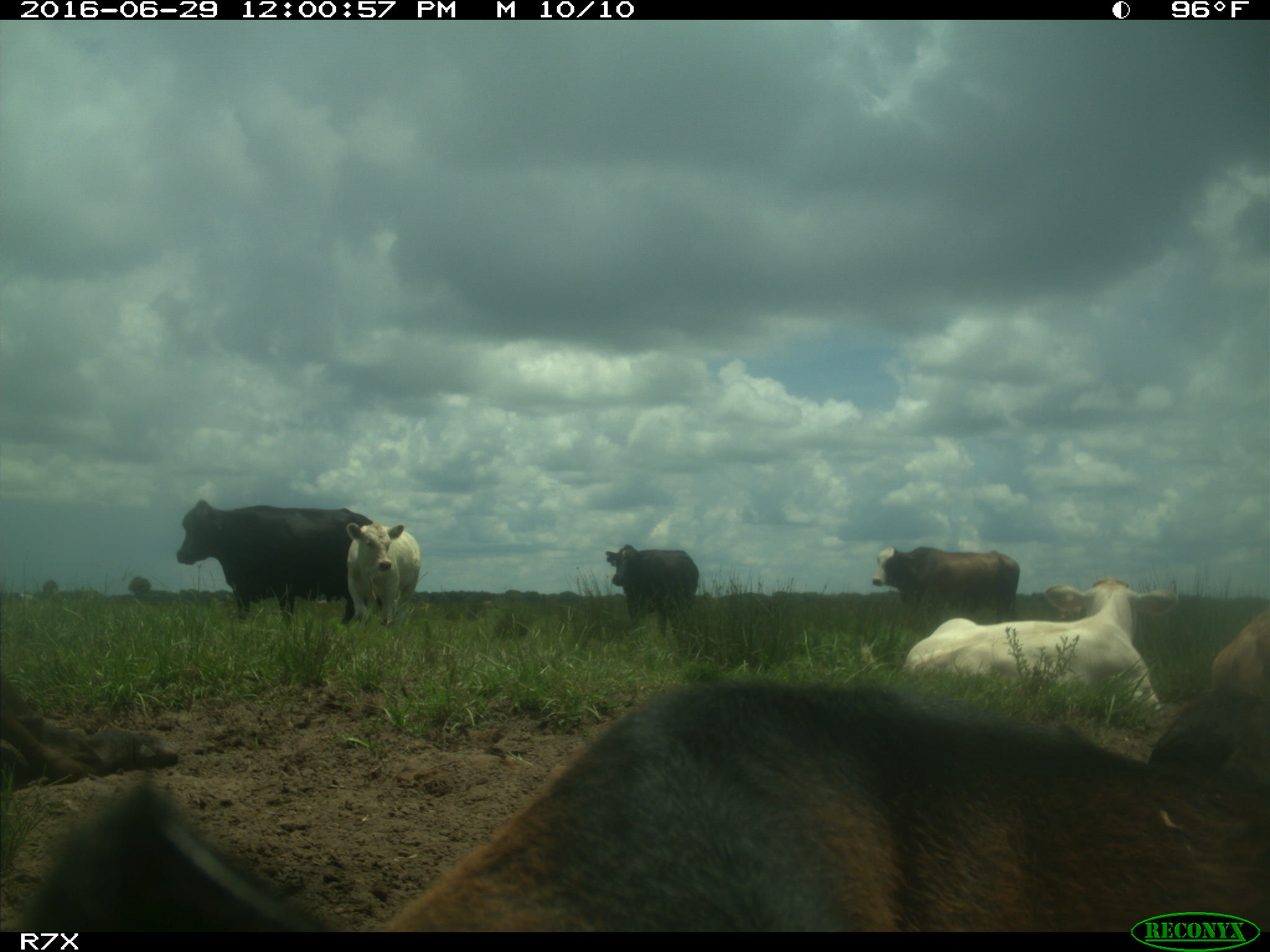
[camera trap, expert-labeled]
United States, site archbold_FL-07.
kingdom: Animalia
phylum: Chordata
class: Mammalia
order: Artiodactyla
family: Bovidae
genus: Bos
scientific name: Bos taurus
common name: domestic cow